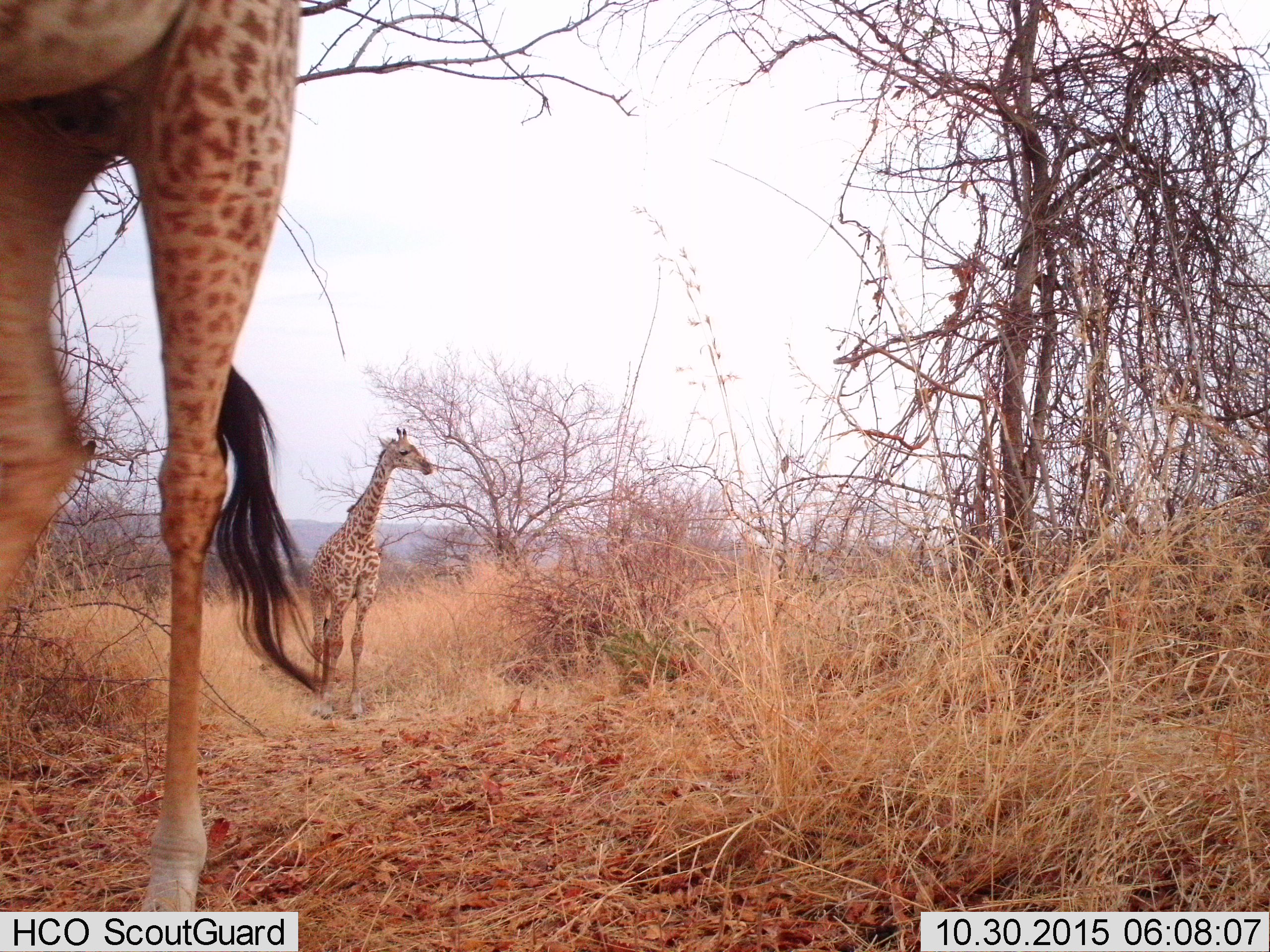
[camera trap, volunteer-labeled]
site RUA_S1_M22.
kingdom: Animalia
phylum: Chordata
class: Mammalia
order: Artiodactyla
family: Giraffidae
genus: Giraffa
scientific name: Giraffa camelopardalis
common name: giraffe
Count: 2.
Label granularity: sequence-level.